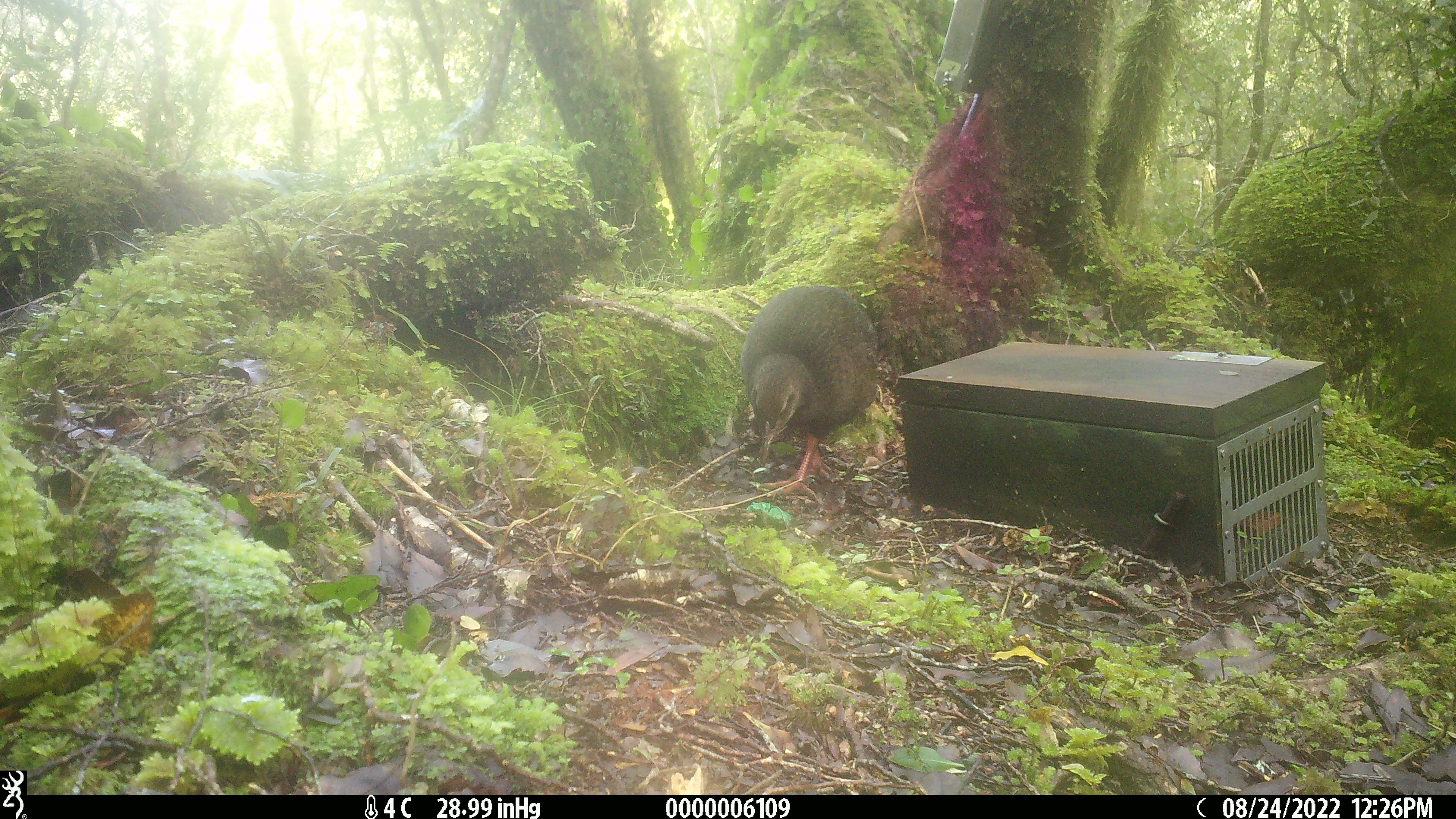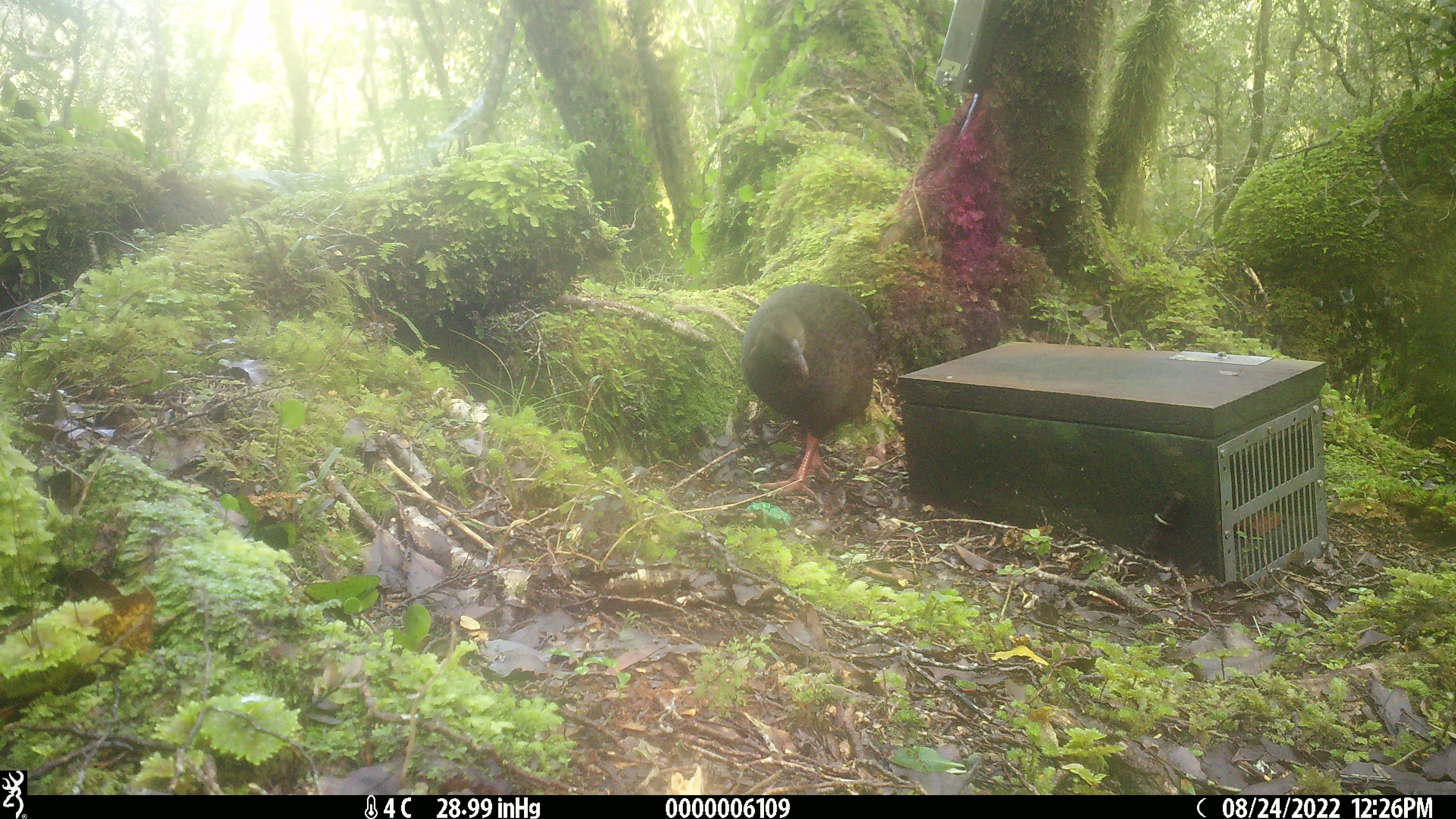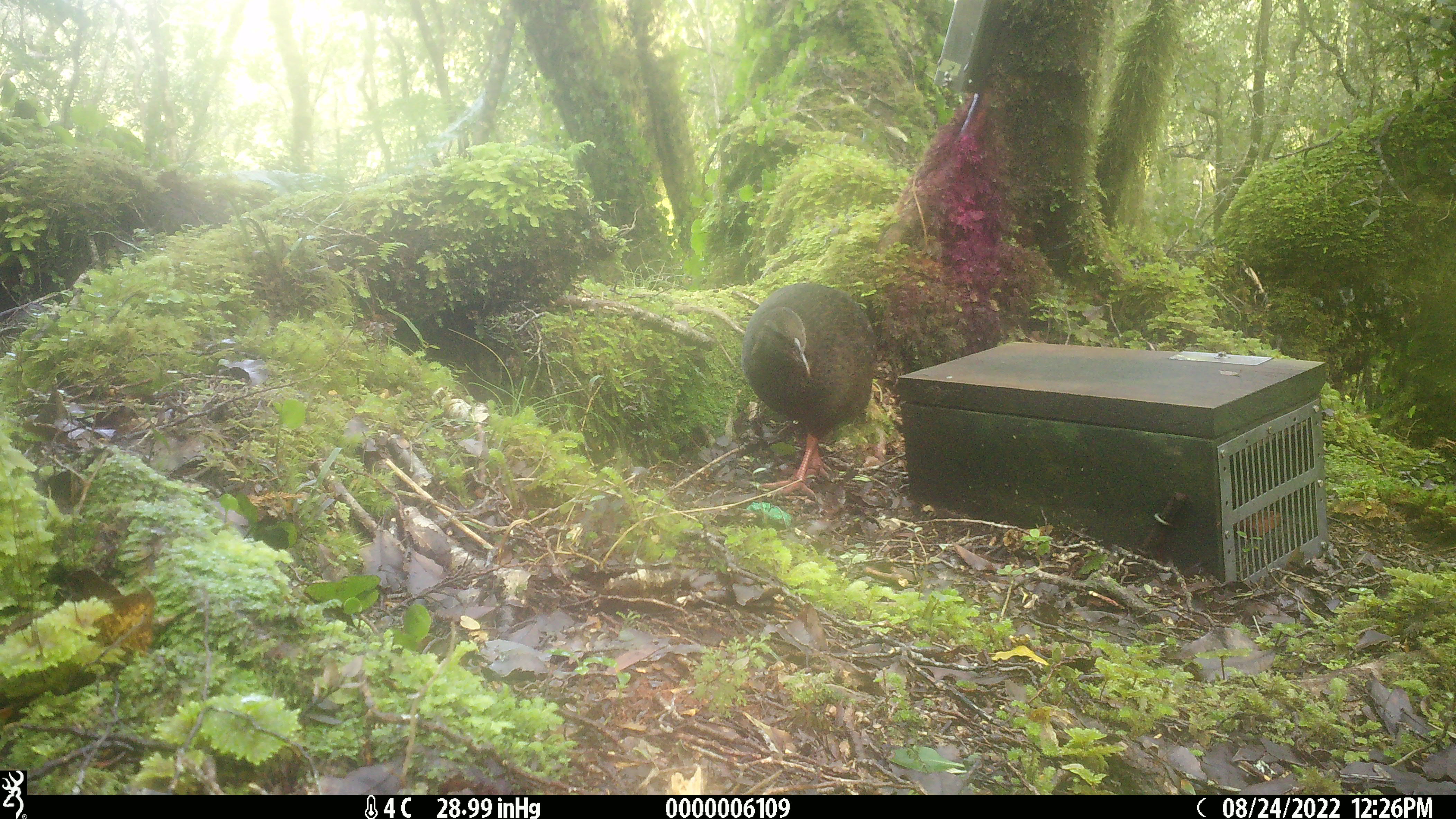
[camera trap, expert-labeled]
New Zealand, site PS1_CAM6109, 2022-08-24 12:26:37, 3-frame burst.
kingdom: Animalia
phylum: Chordata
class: Aves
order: Gruiformes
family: Rallidae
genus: Gallirallus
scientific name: Gallirallus australis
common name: weka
Weka (Gallirallus australis).